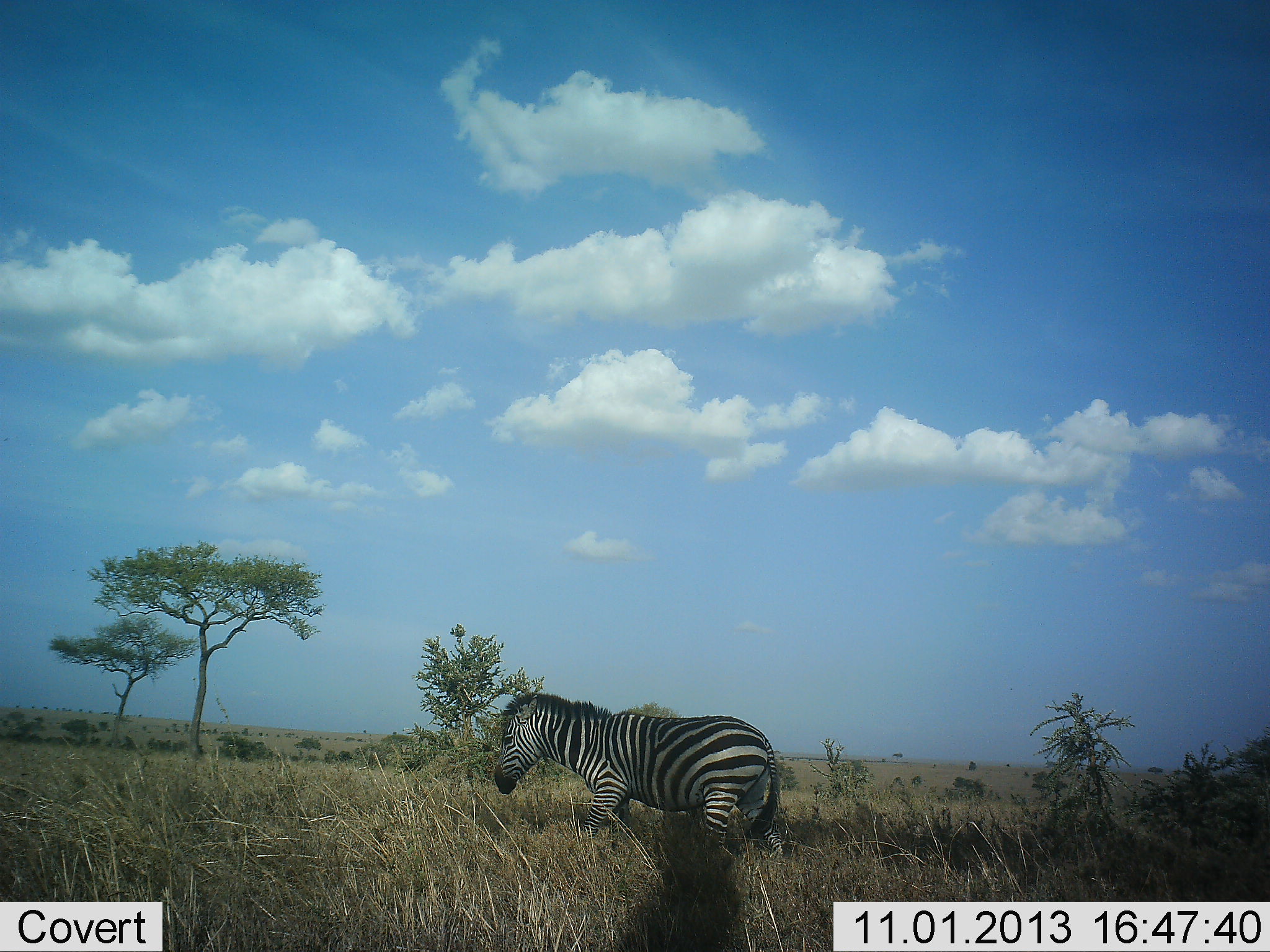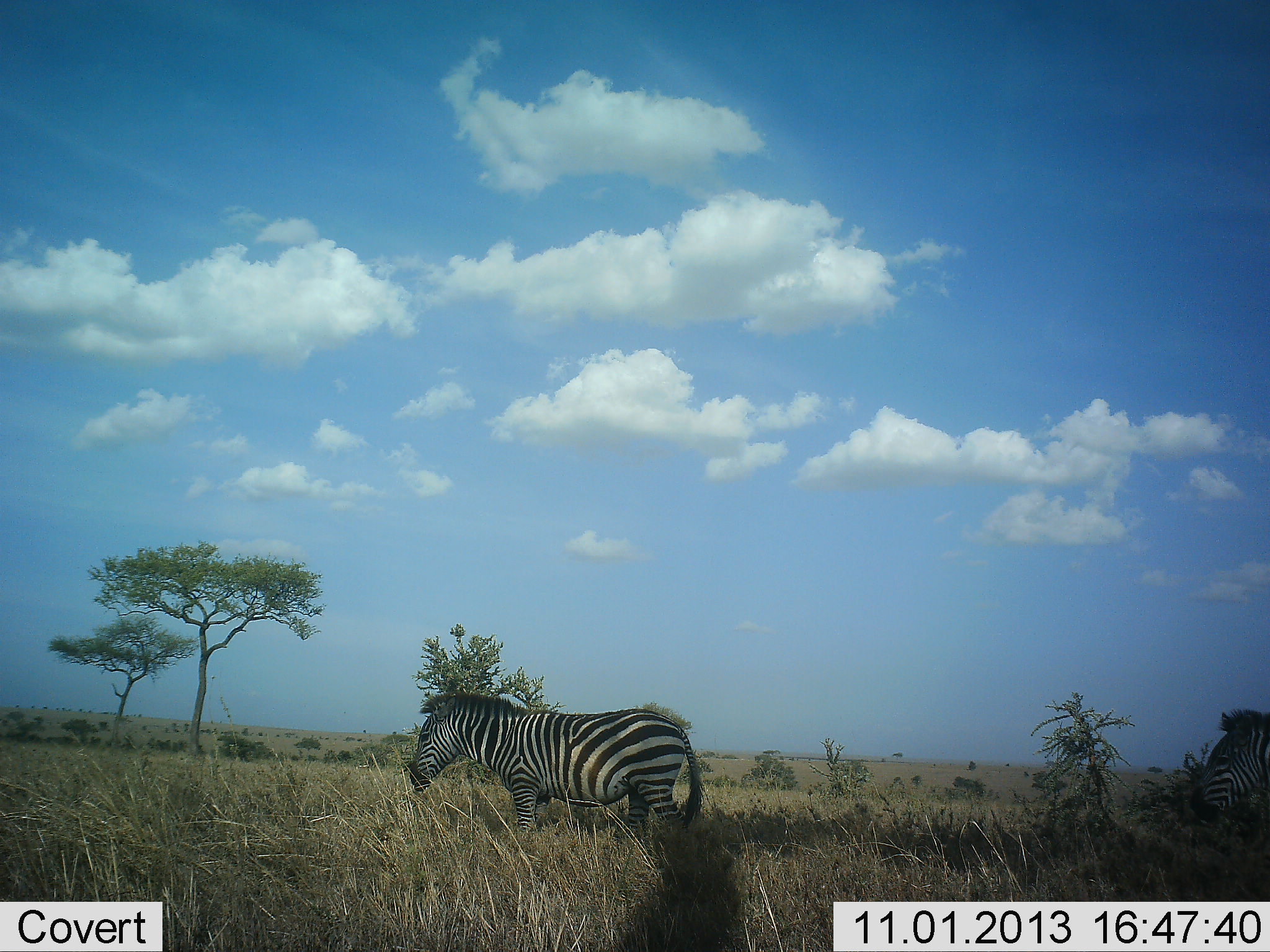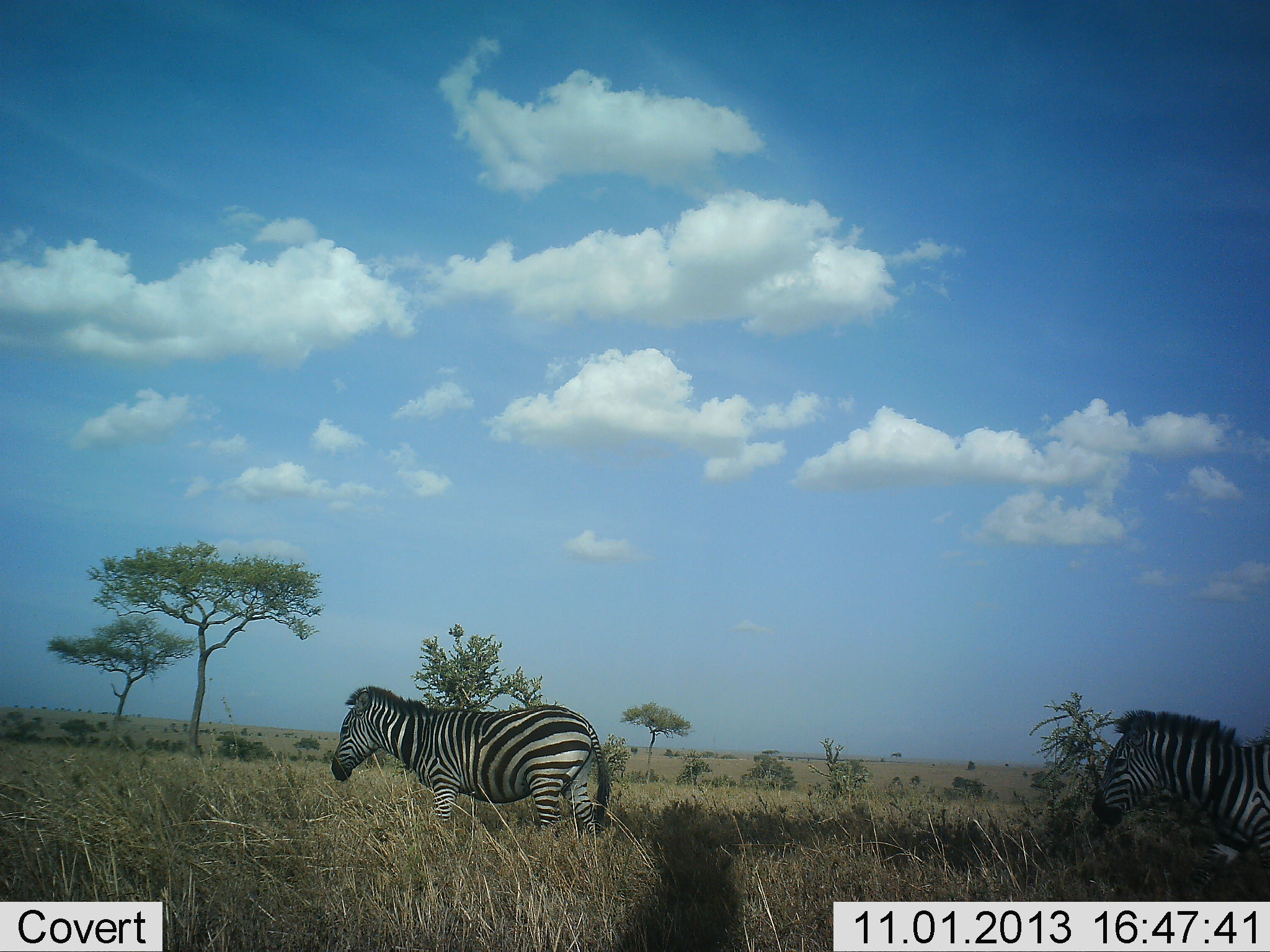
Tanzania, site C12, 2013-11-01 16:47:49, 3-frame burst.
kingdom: Animalia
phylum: Chordata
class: Mammalia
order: Perissodactyla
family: Equidae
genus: Equus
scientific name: Equus quagga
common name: plains zebra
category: zebra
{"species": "zebra (plains zebra) (Equus quagga)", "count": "2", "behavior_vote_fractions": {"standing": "30%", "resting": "0%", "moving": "80%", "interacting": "0%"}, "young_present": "0%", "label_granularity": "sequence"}